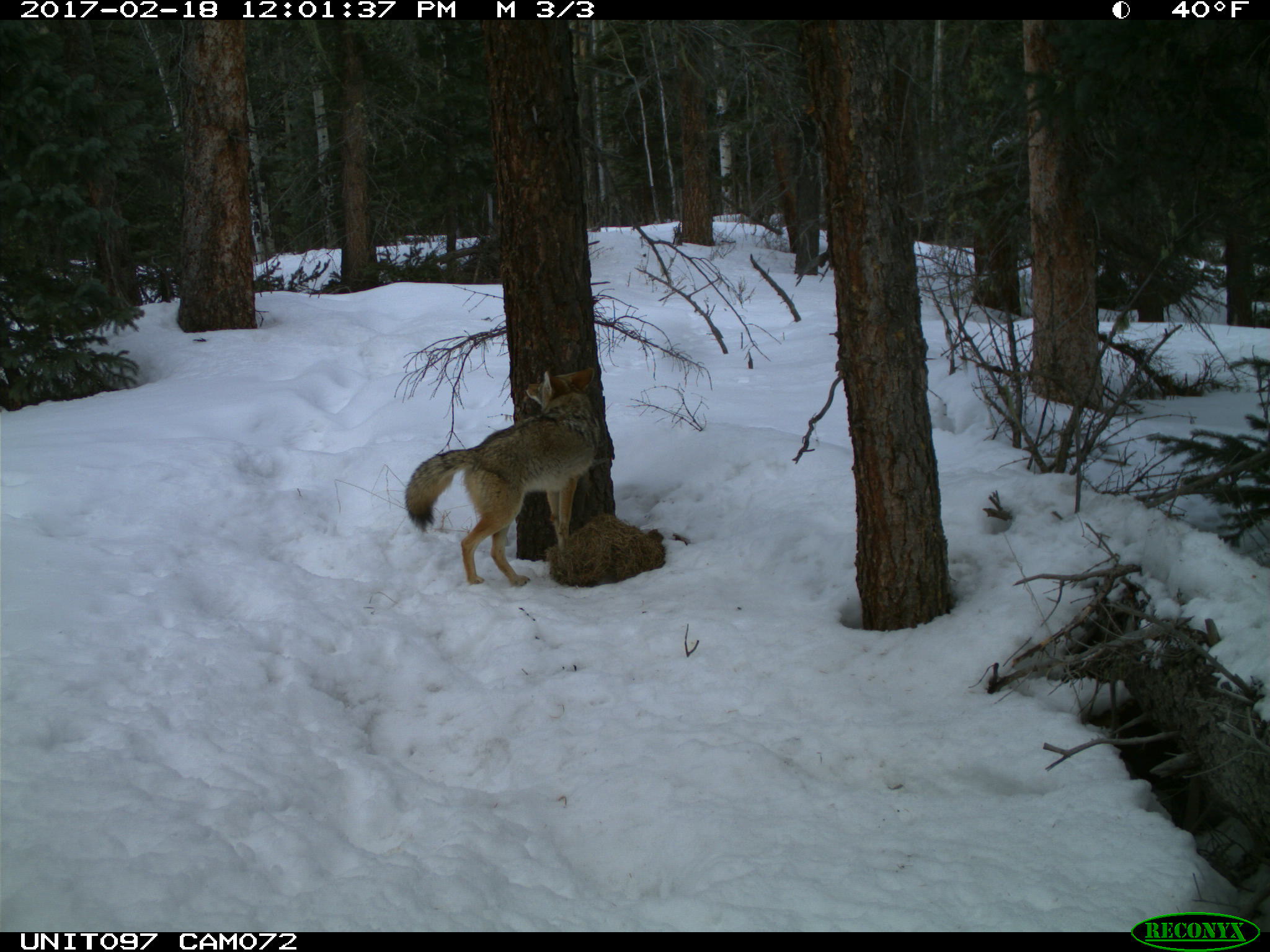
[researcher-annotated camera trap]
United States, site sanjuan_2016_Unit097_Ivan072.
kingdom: Animalia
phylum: Chordata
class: Mammalia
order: Carnivora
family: Canidae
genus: Canis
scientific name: Canis latrans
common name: coyote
Canis latrans (coyote).